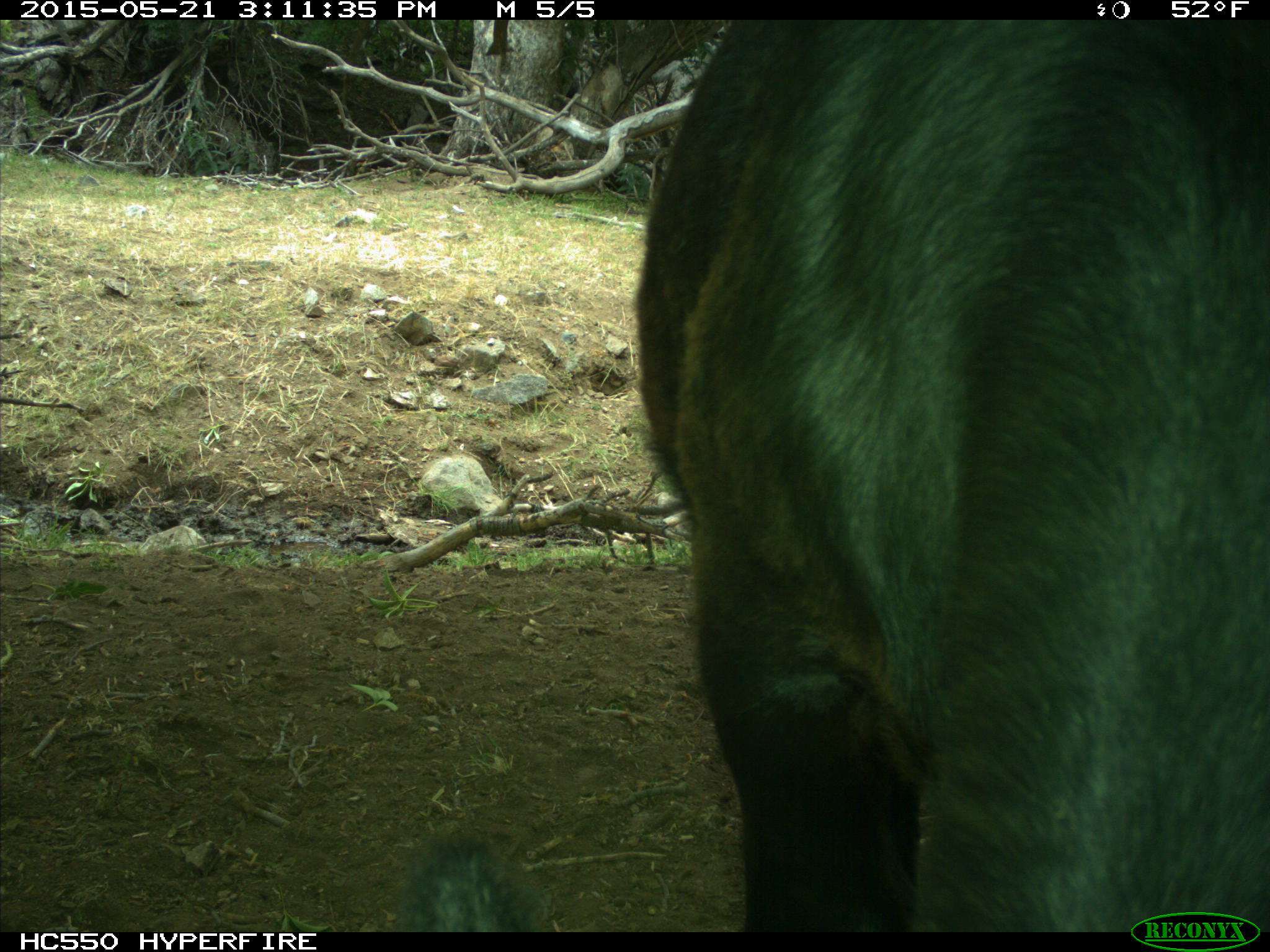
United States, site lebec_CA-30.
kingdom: Animalia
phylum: Chordata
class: Mammalia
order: Artiodactyla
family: Bovidae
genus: Bos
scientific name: Bos taurus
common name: domestic cow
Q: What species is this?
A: Bos taurus (domestic cow).